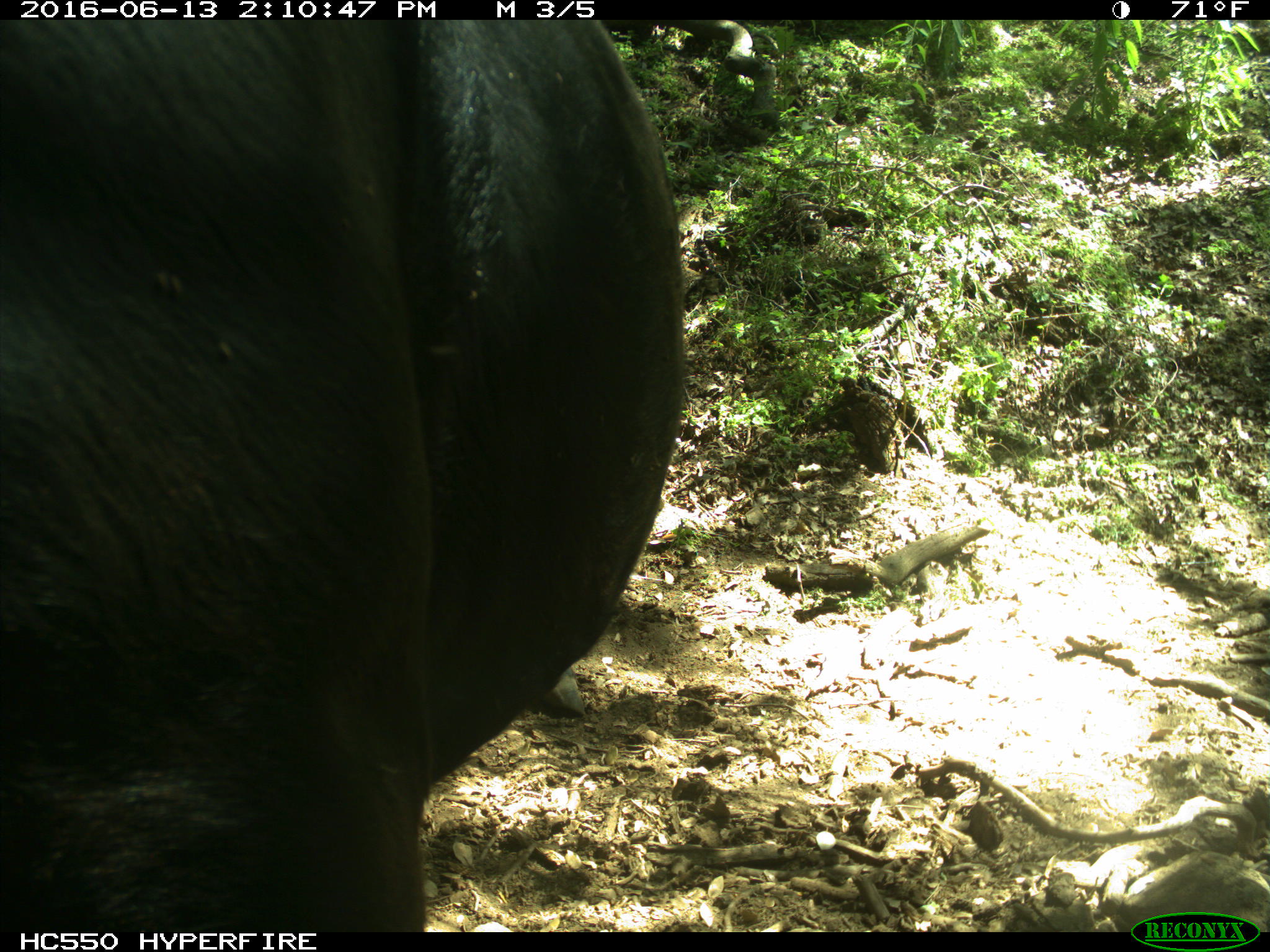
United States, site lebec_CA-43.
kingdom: Animalia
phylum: Chordata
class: Mammalia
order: Artiodactyla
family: Bovidae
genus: Bos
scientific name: Bos taurus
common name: domestic cow